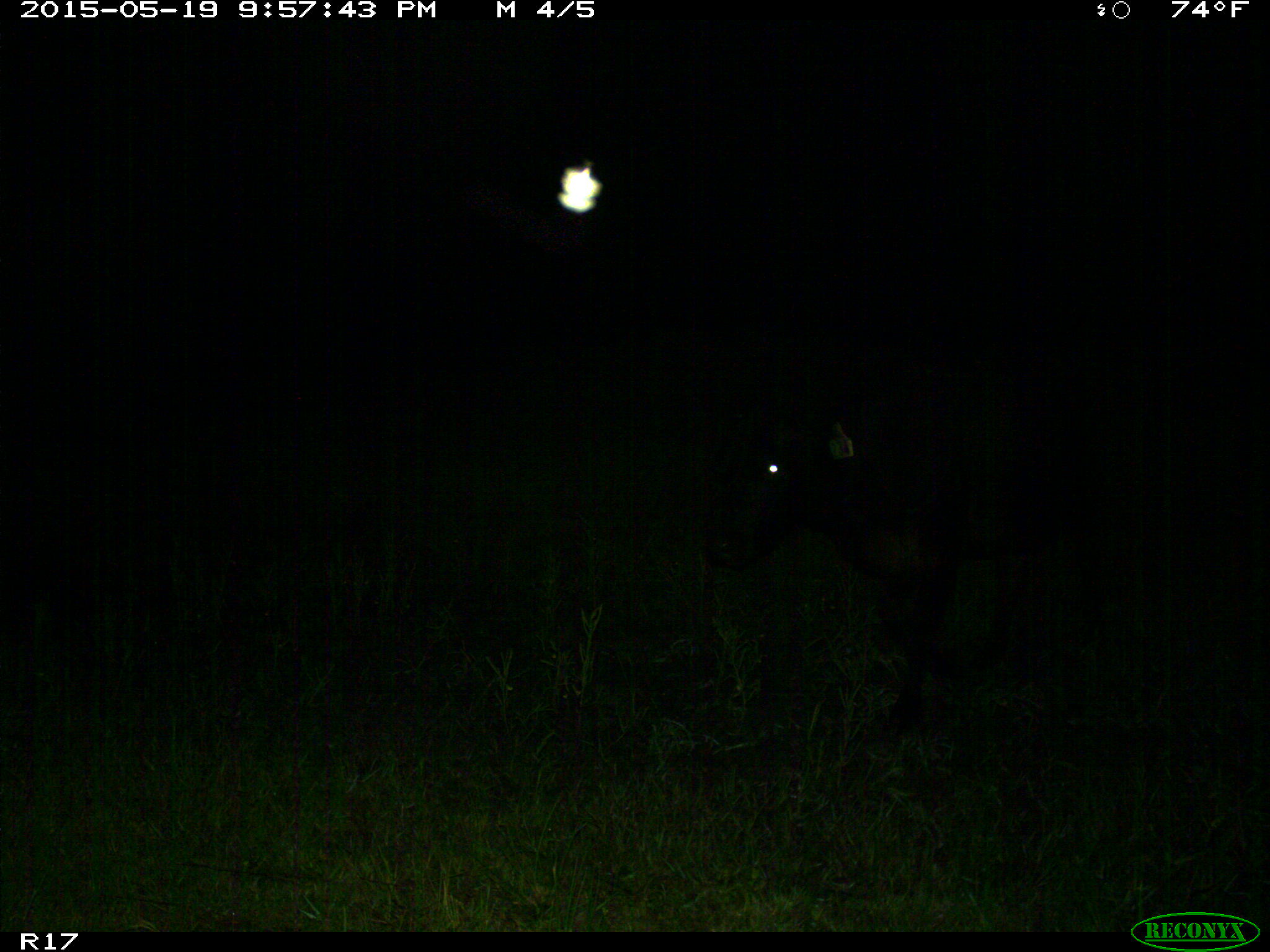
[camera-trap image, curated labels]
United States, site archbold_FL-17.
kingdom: Animalia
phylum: Chordata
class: Mammalia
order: Artiodactyla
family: Bovidae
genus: Bos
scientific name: Bos taurus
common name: domestic cow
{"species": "Bos taurus (domestic cow)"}